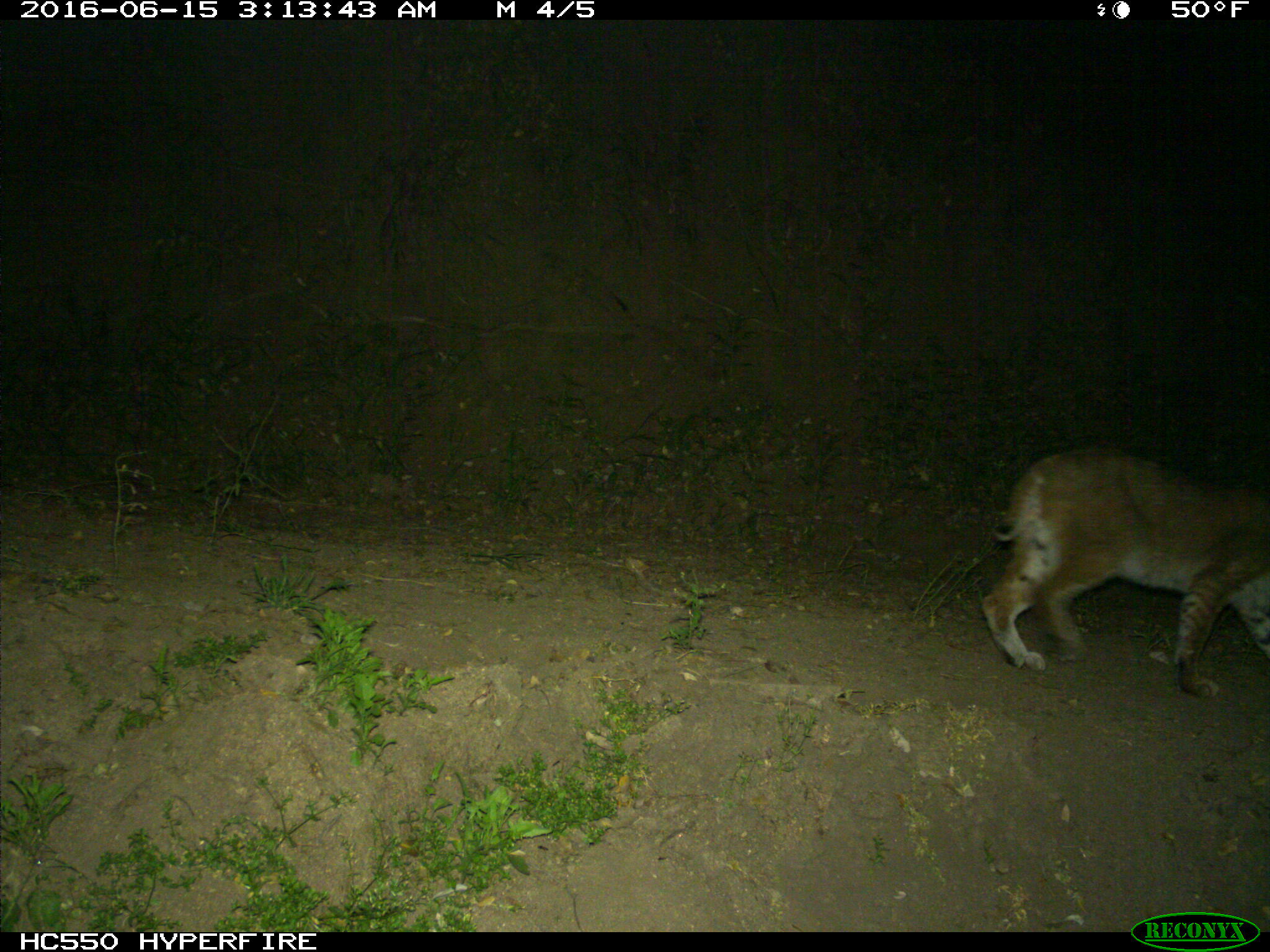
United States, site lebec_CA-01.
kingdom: Animalia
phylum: Chordata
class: Mammalia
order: Carnivora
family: Felidae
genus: Lynx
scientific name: Lynx rufus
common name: bobcat